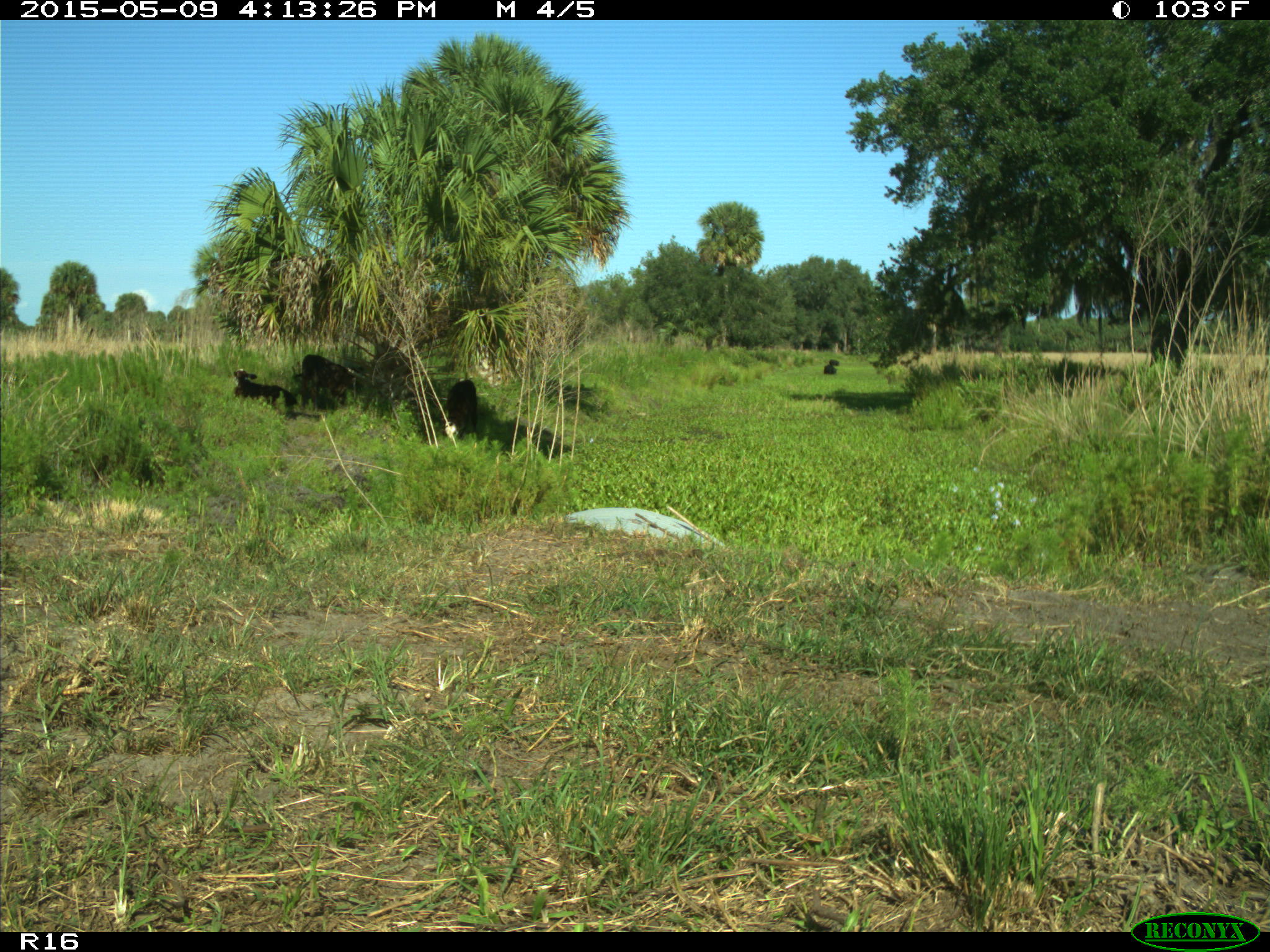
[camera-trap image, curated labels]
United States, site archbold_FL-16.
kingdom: Animalia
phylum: Chordata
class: Mammalia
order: Artiodactyla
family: Bovidae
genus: Bos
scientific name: Bos taurus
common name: domestic cow